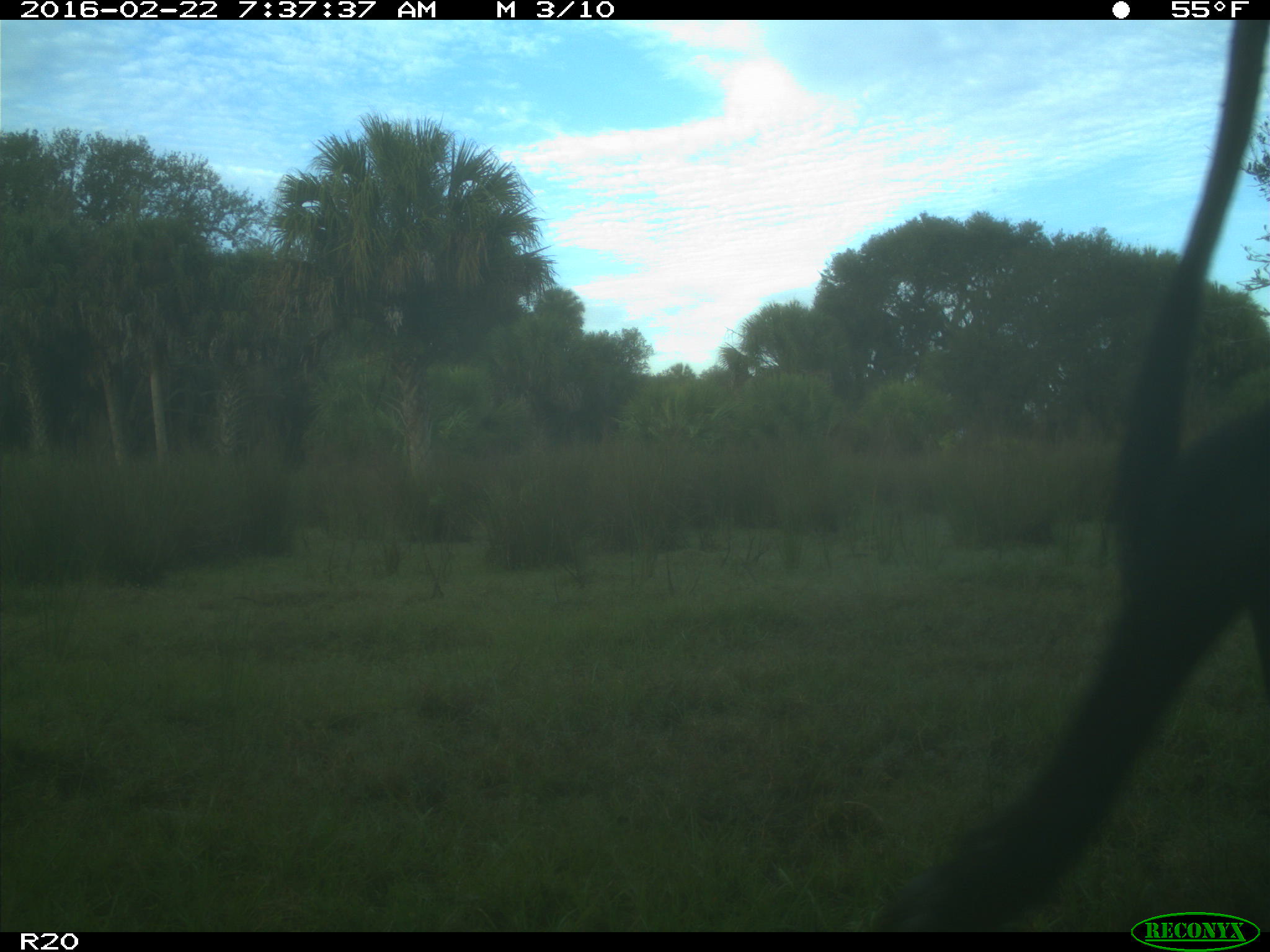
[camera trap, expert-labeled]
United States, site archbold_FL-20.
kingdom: Animalia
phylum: Chordata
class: Mammalia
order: Artiodactyla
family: Bovidae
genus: Bos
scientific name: Bos taurus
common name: domestic cow